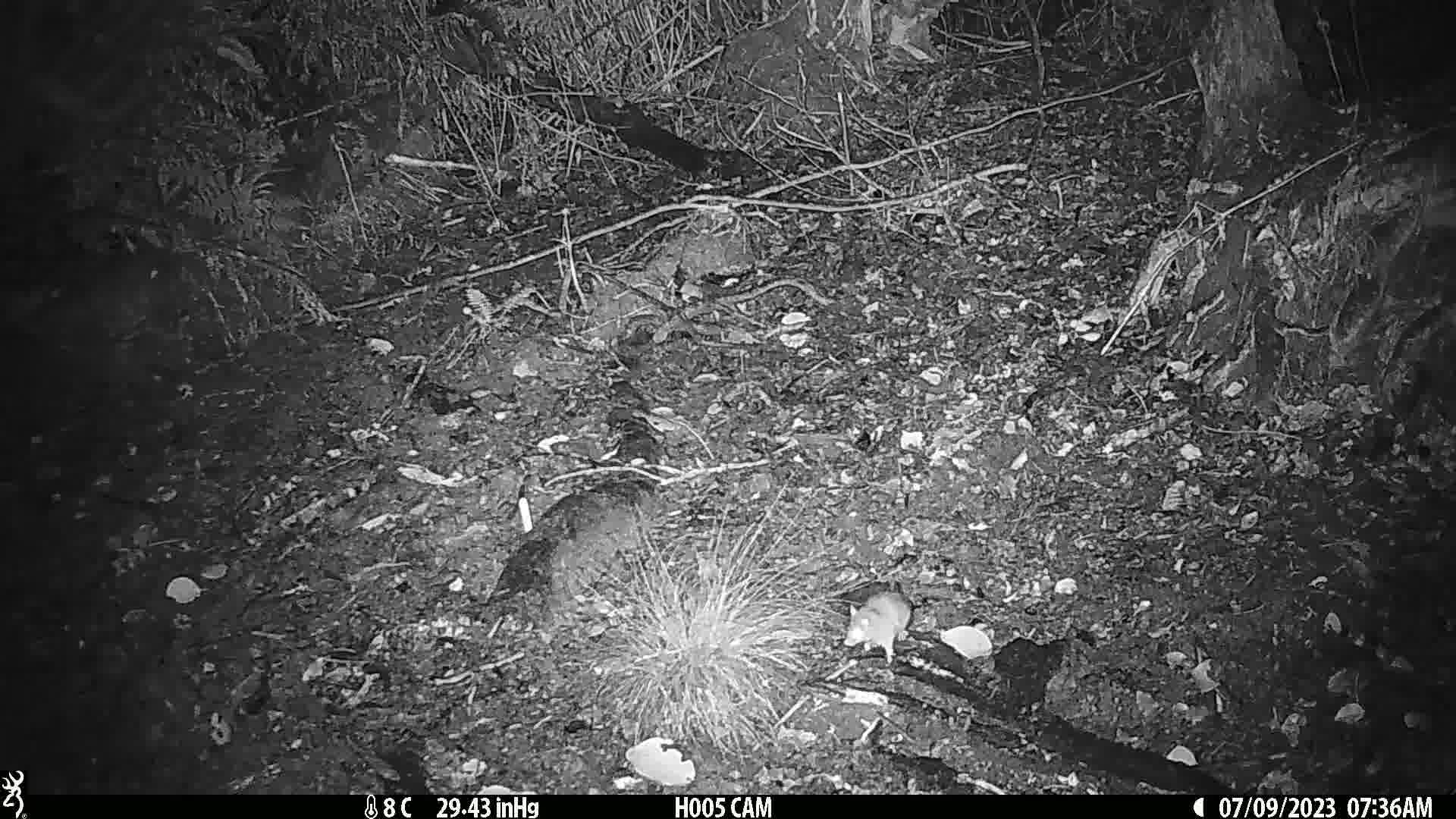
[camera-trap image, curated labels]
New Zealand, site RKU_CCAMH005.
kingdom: Animalia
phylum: Chordata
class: Mammalia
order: Rodentia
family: Muridae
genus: Rattus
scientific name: Rattus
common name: rat